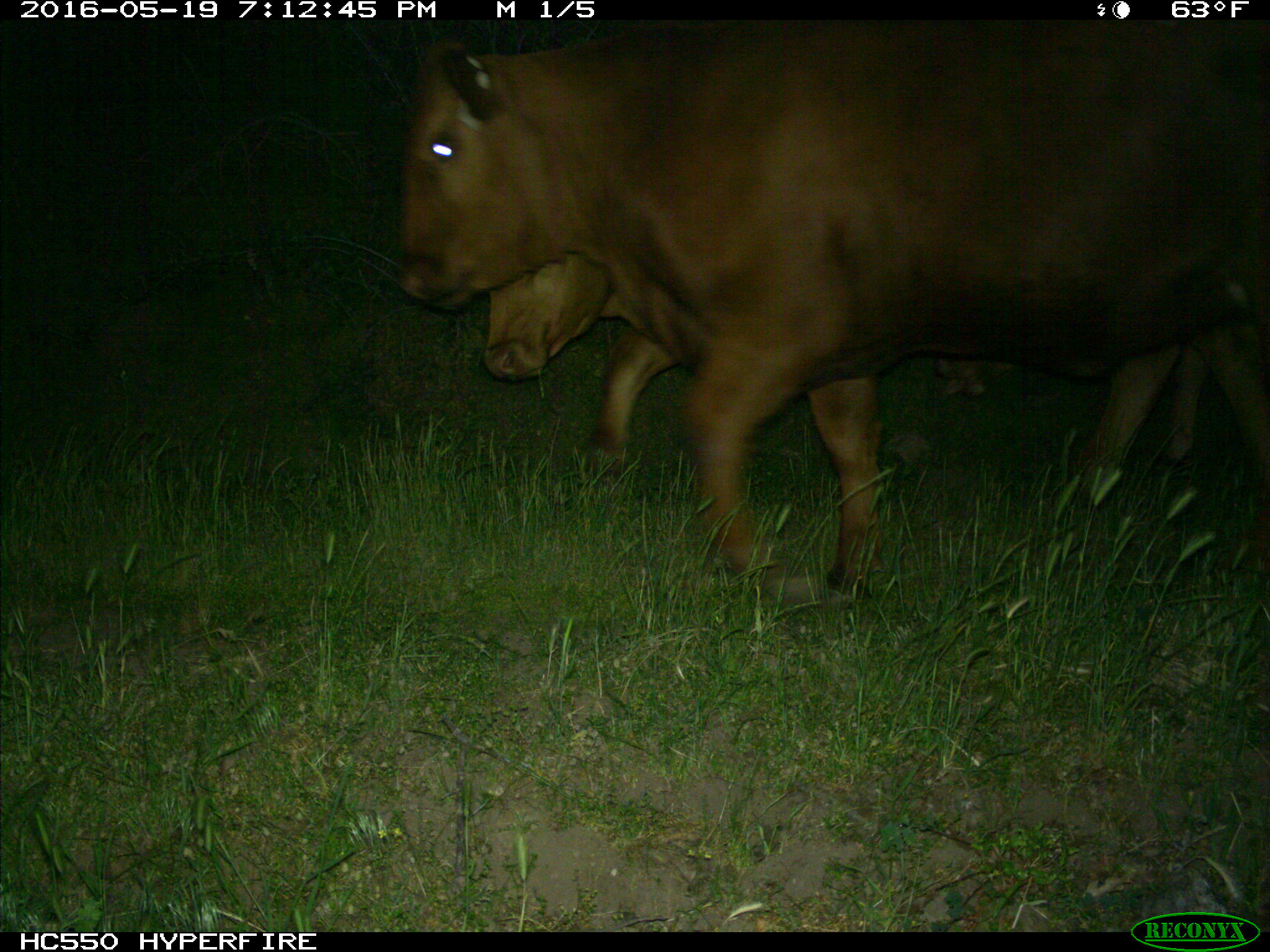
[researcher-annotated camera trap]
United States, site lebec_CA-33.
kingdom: Animalia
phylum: Chordata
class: Mammalia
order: Artiodactyla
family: Bovidae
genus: Bos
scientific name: Bos taurus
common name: domestic cow